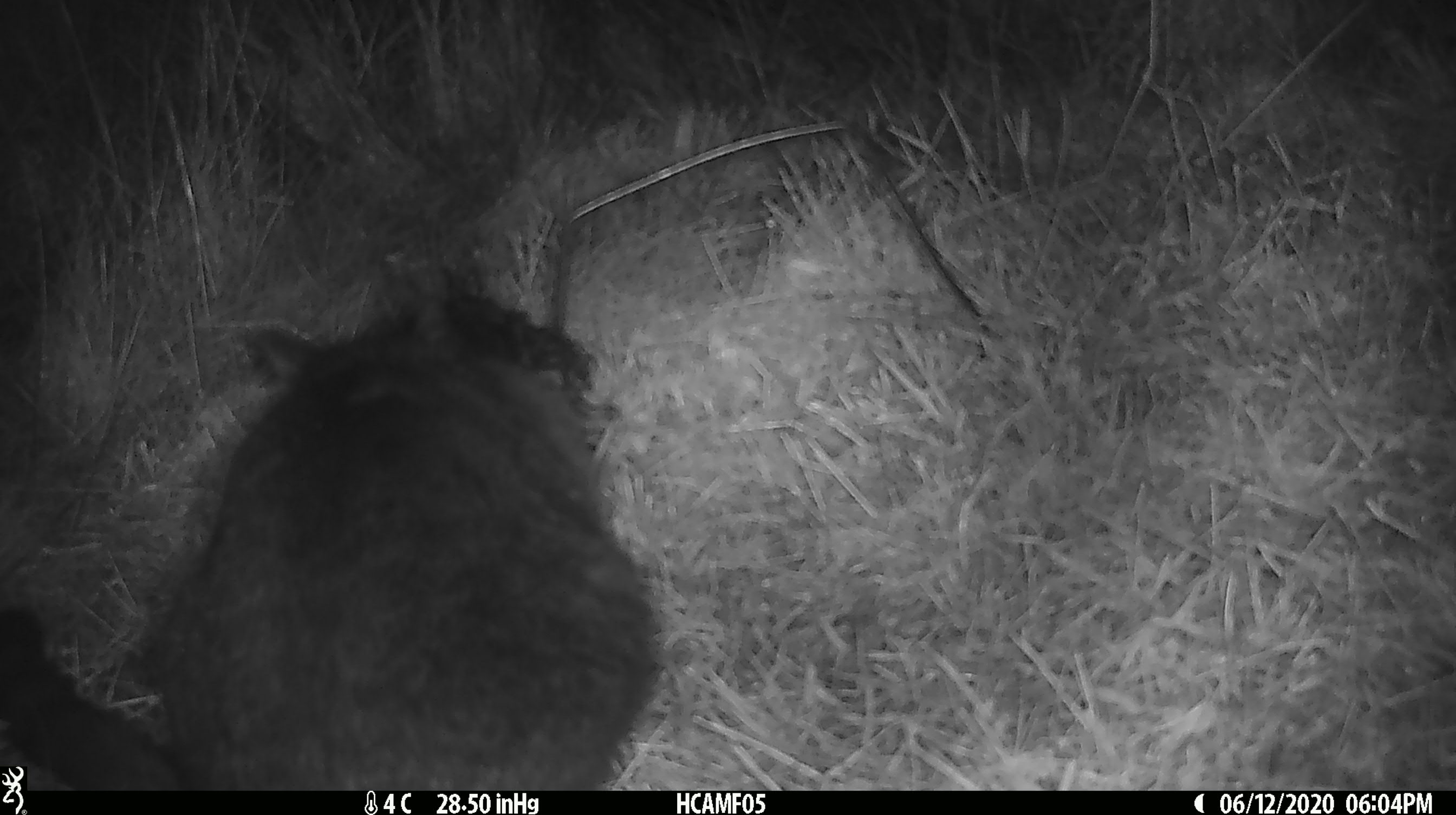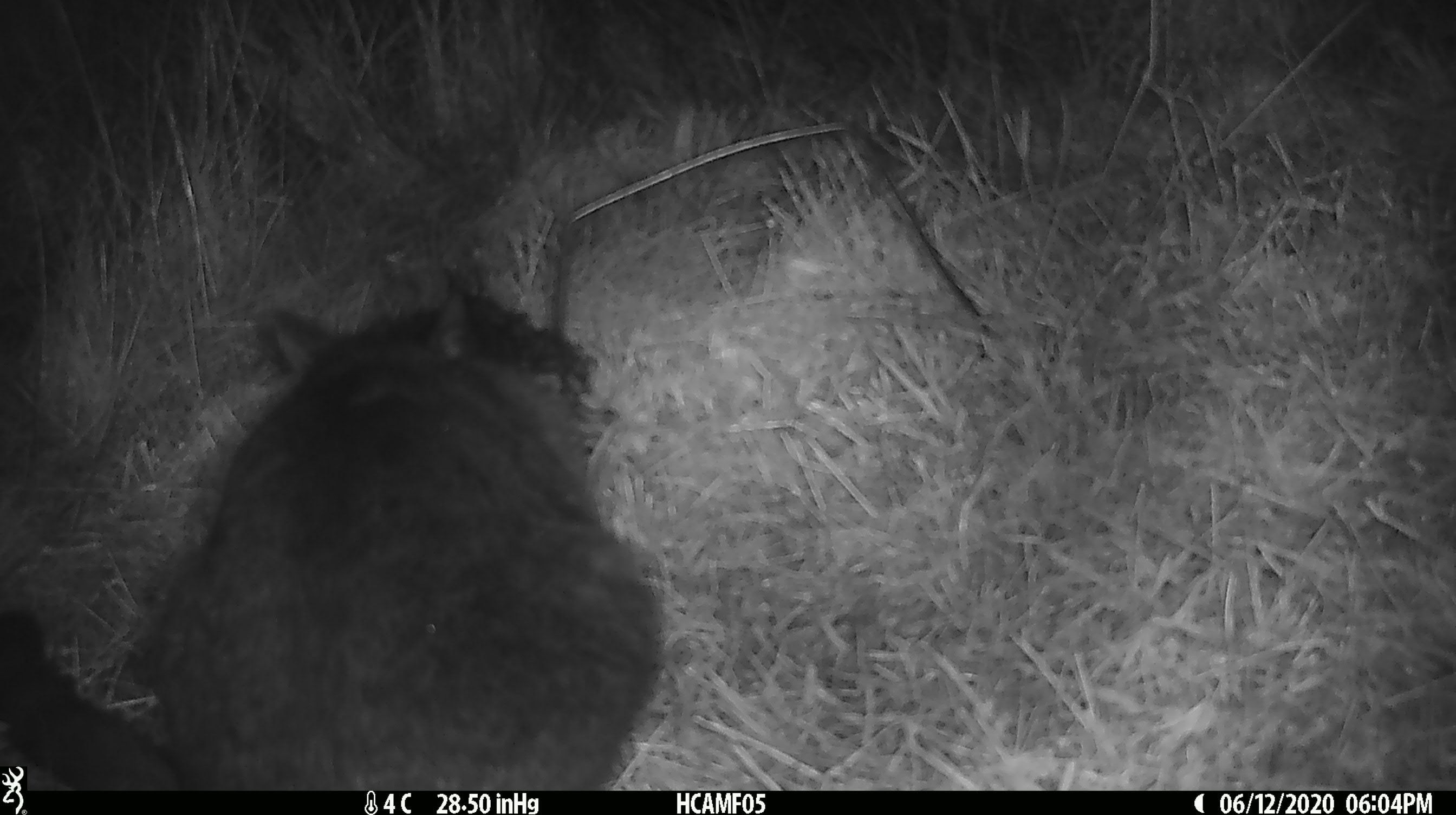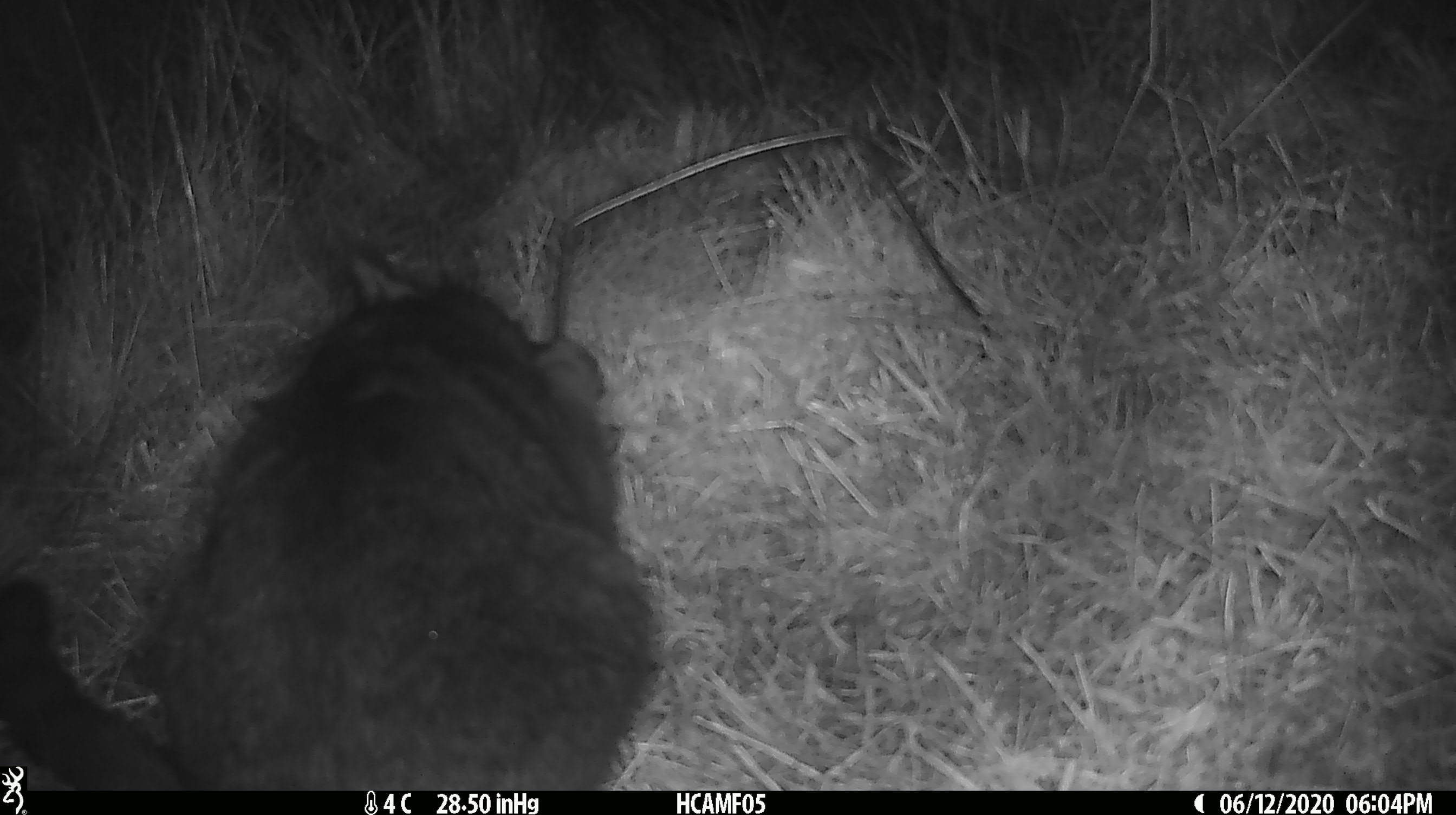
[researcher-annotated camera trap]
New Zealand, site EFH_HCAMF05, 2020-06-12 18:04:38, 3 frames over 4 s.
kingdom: Animalia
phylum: Chordata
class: Mammalia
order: Carnivora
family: Felidae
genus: Felis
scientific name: Felis catus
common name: domestic cat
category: cat